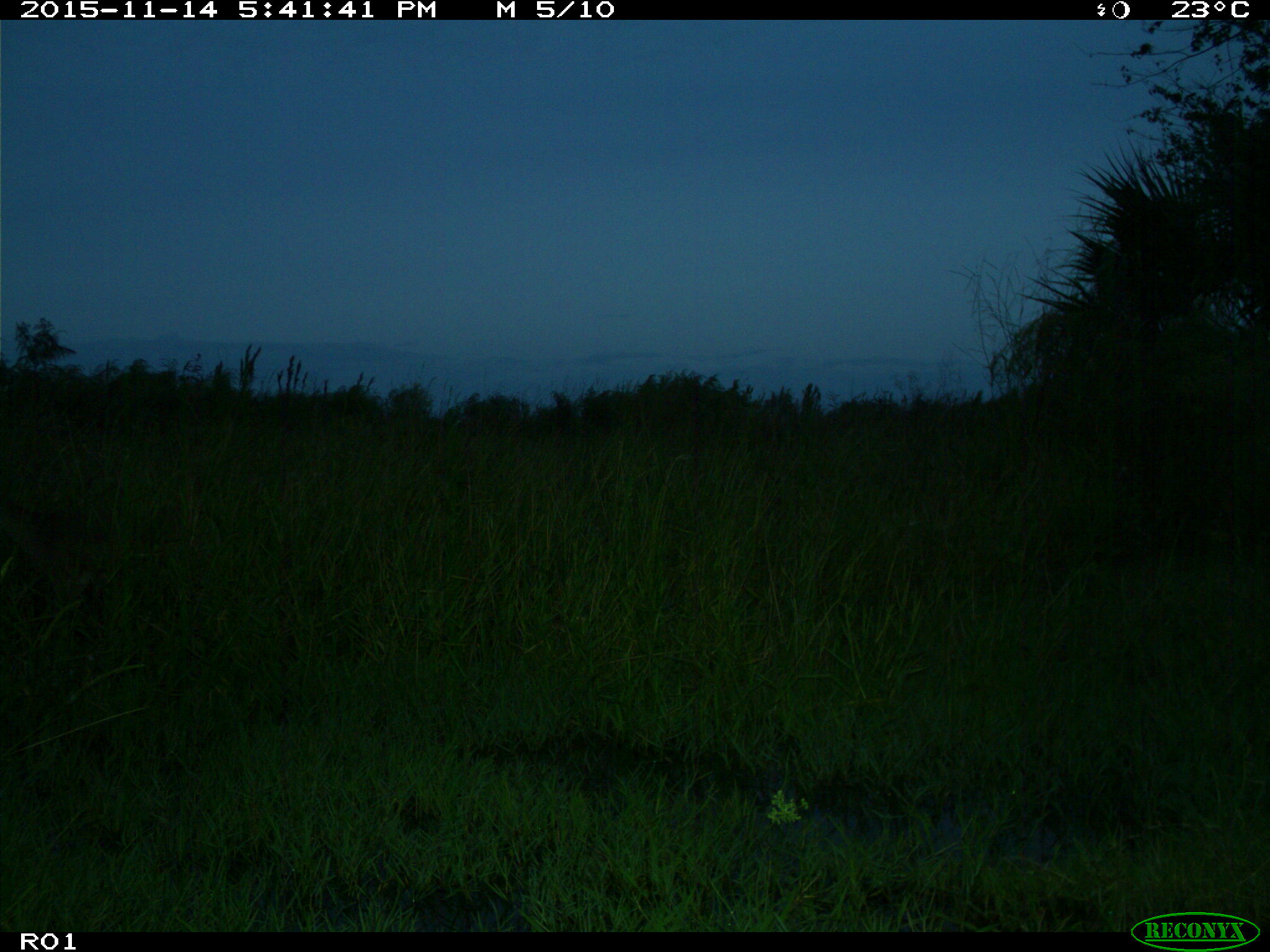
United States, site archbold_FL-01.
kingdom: Animalia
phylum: Chordata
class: Mammalia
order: Artiodactyla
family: Cervidae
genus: Odocoileus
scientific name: Odocoileus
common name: deer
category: unidentified deer